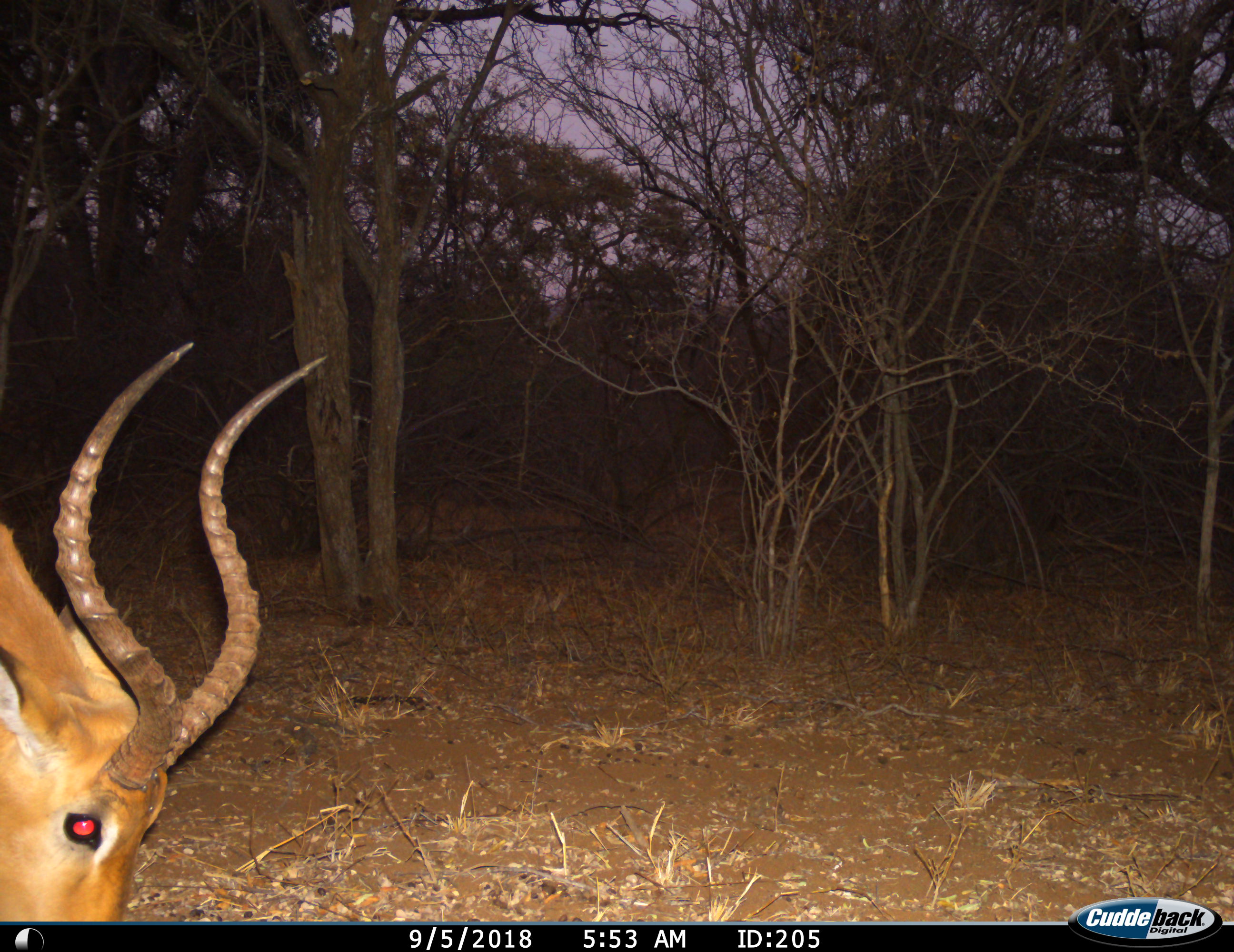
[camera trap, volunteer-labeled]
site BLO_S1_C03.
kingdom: Animalia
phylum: Chordata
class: Mammalia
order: Artiodactyla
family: Bovidae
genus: Aepyceros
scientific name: Aepyceros melampus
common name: impala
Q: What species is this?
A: Impala (Aepyceros melampus).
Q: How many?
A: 1.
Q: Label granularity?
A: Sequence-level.